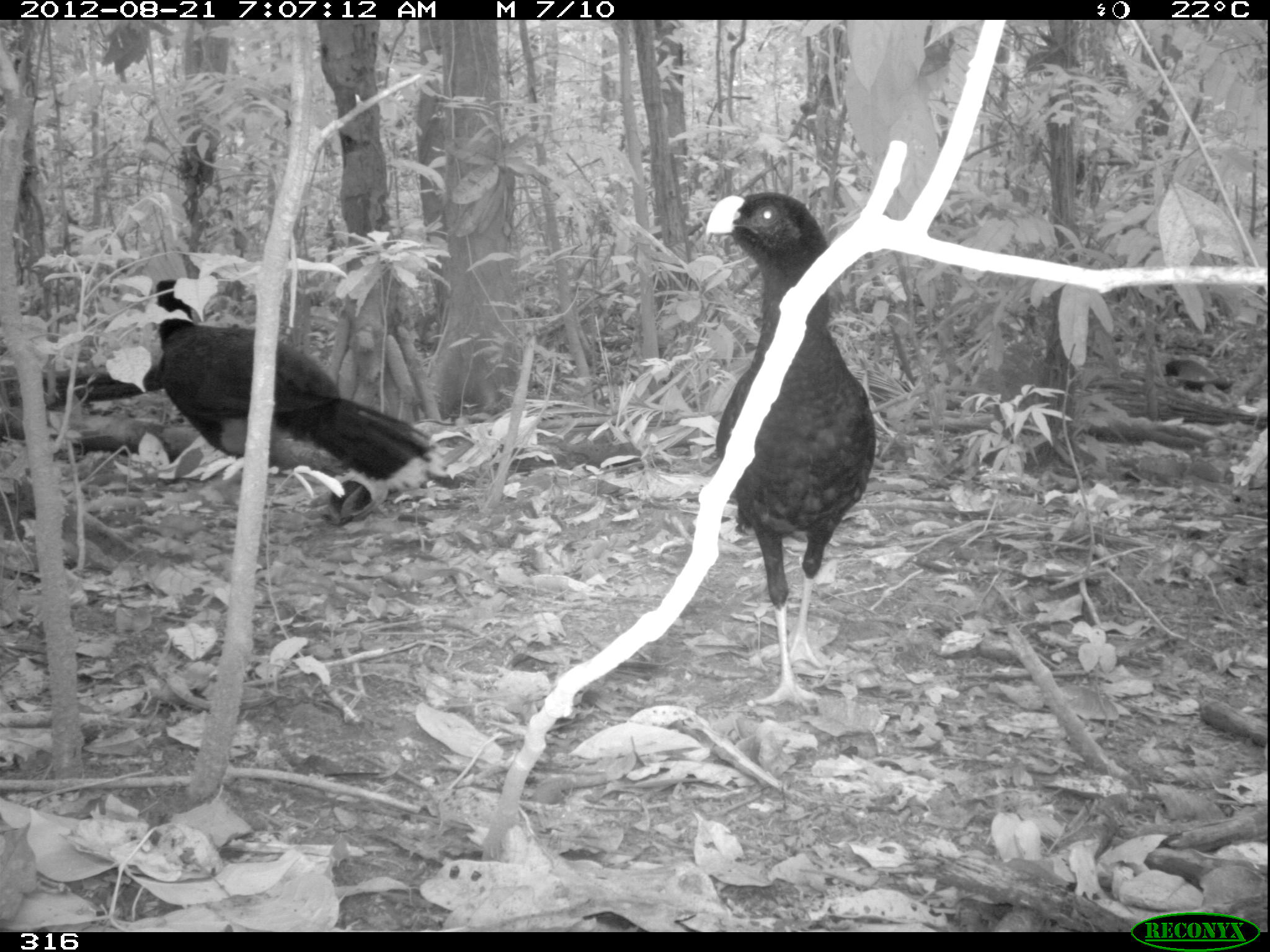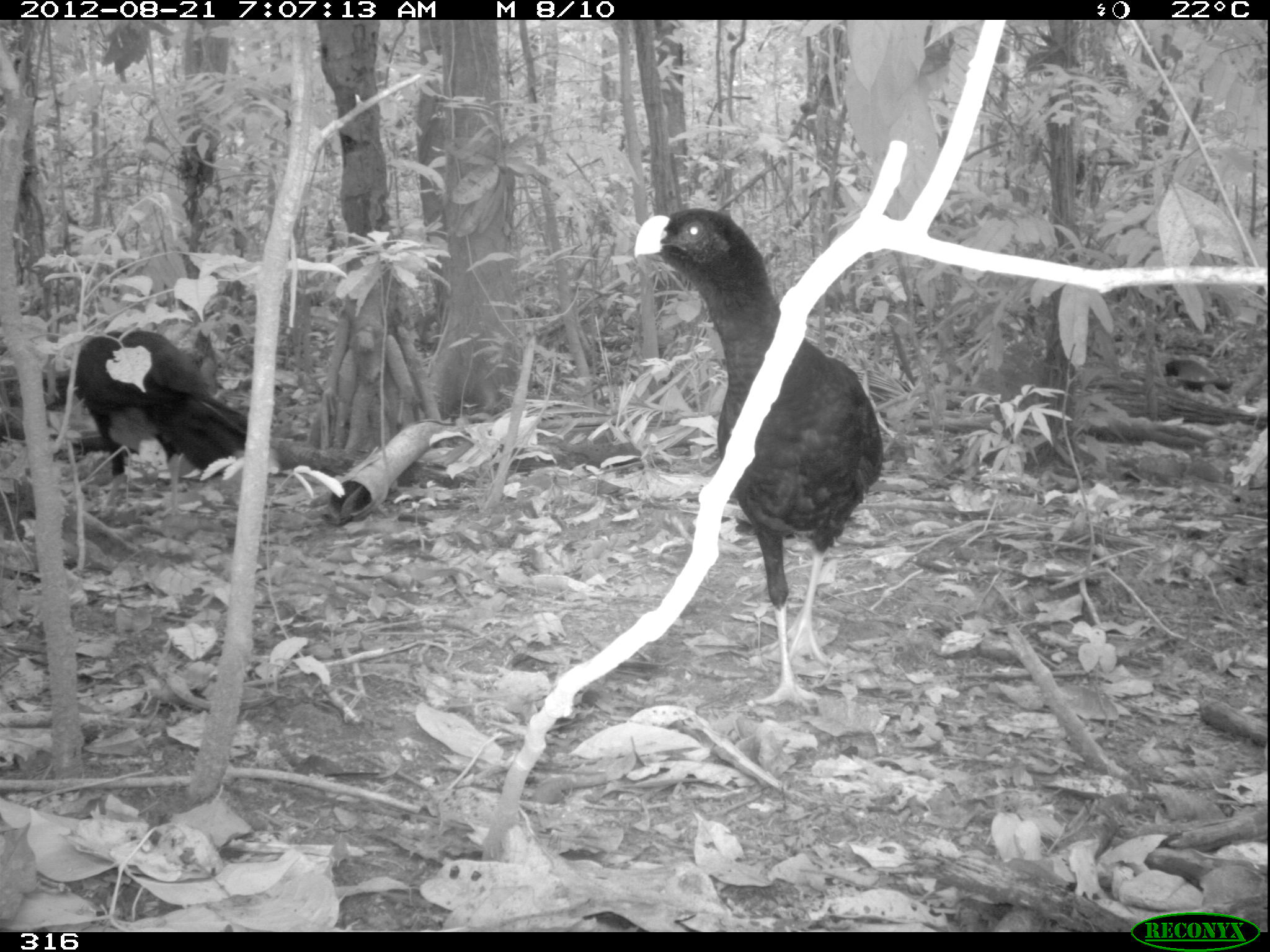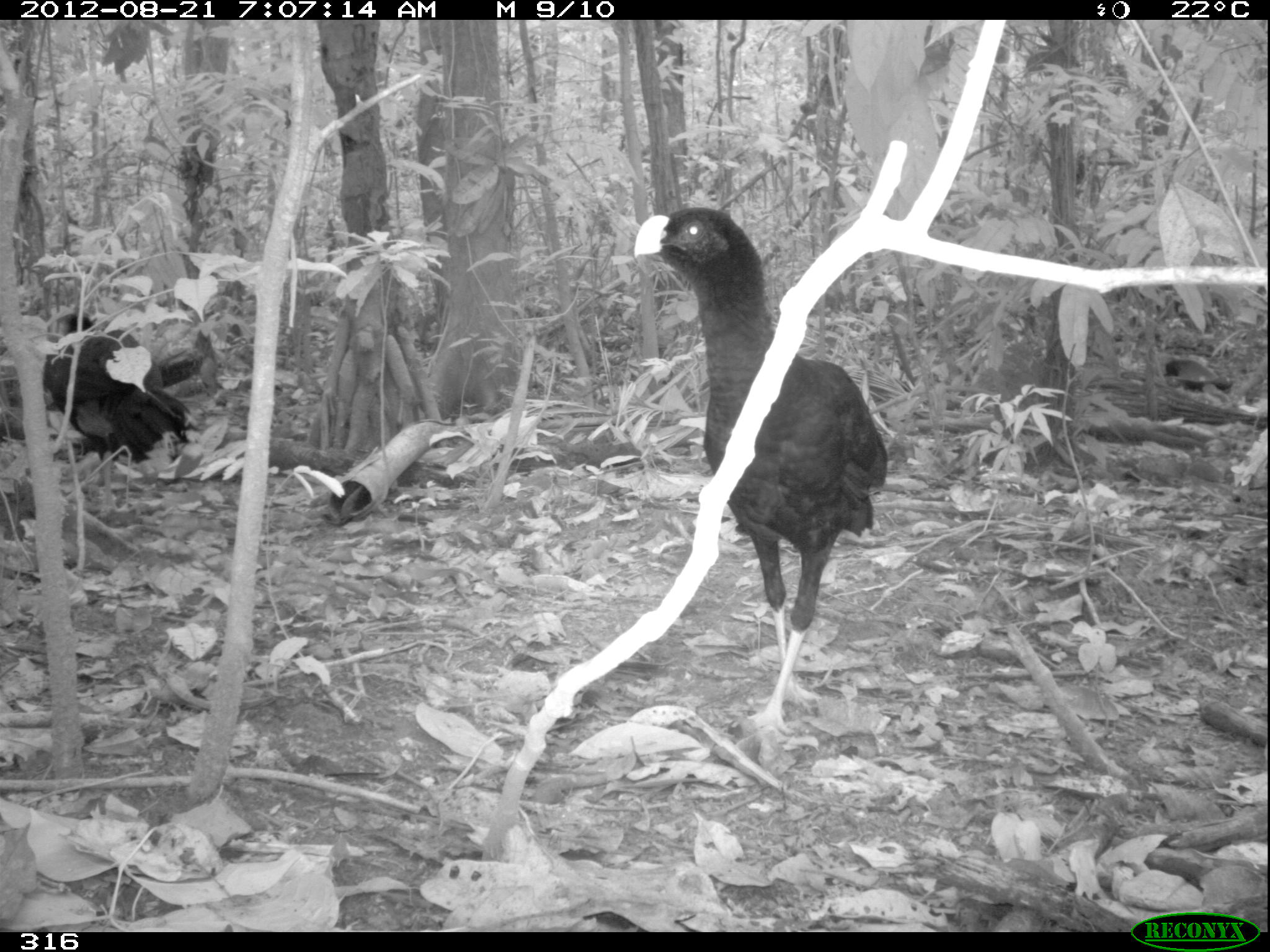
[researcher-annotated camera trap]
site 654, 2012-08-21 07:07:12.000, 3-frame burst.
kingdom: Animalia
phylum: Chordata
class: Aves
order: Galliformes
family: Cracidae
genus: Mitu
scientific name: Mitu tuberosum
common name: razor-billed curassow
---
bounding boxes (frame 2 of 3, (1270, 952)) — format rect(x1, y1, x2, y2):
mitu tuberosum: rect(634, 208, 882, 710); rect(74, 329, 276, 517)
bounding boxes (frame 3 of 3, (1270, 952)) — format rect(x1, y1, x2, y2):
mitu tuberosum: rect(634, 206, 887, 734); rect(43, 305, 188, 517)